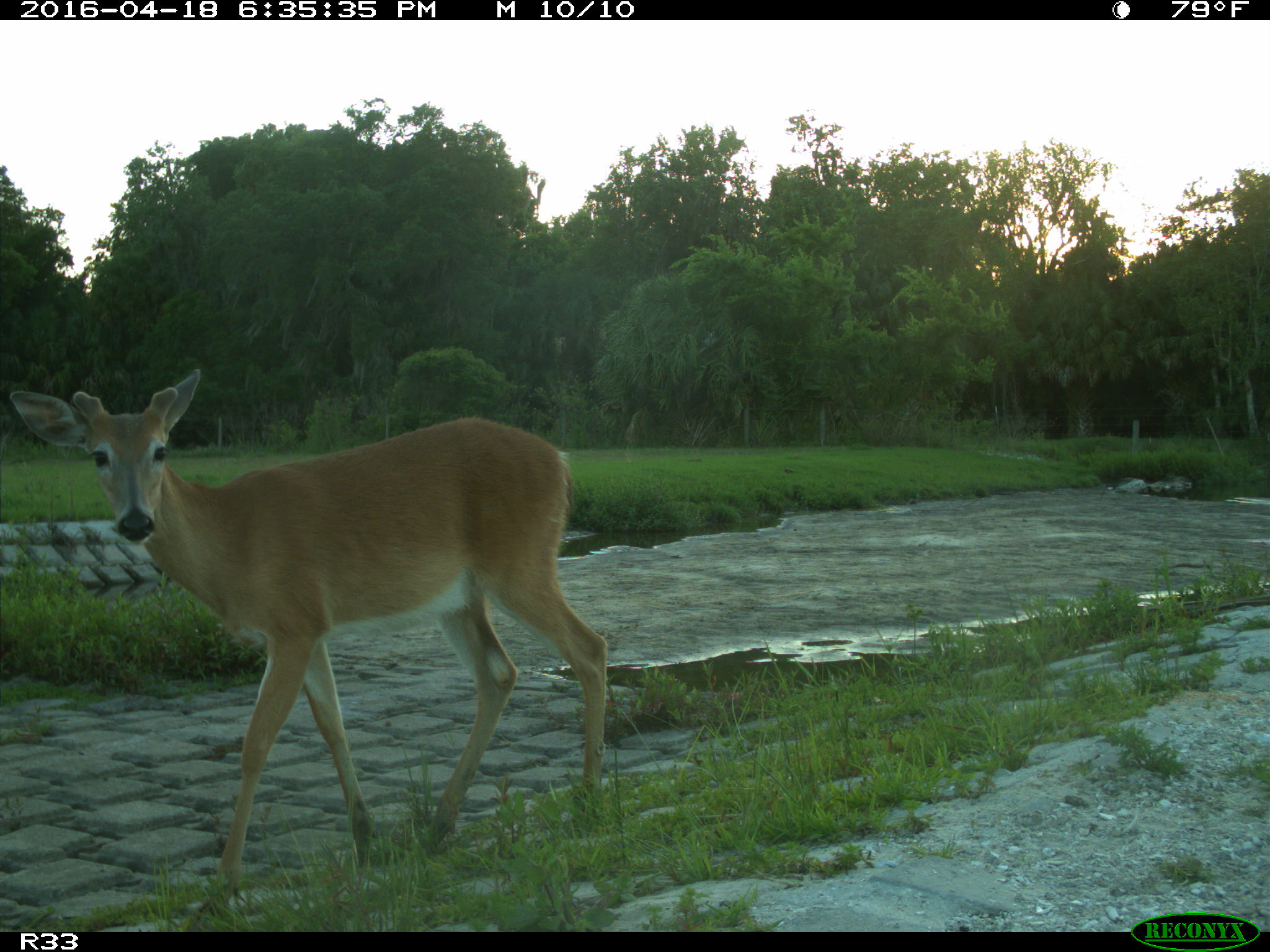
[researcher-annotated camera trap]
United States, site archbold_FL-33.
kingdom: Animalia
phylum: Chordata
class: Mammalia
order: Artiodactyla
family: Cervidae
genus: Odocoileus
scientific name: Odocoileus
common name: deer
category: unidentified deer